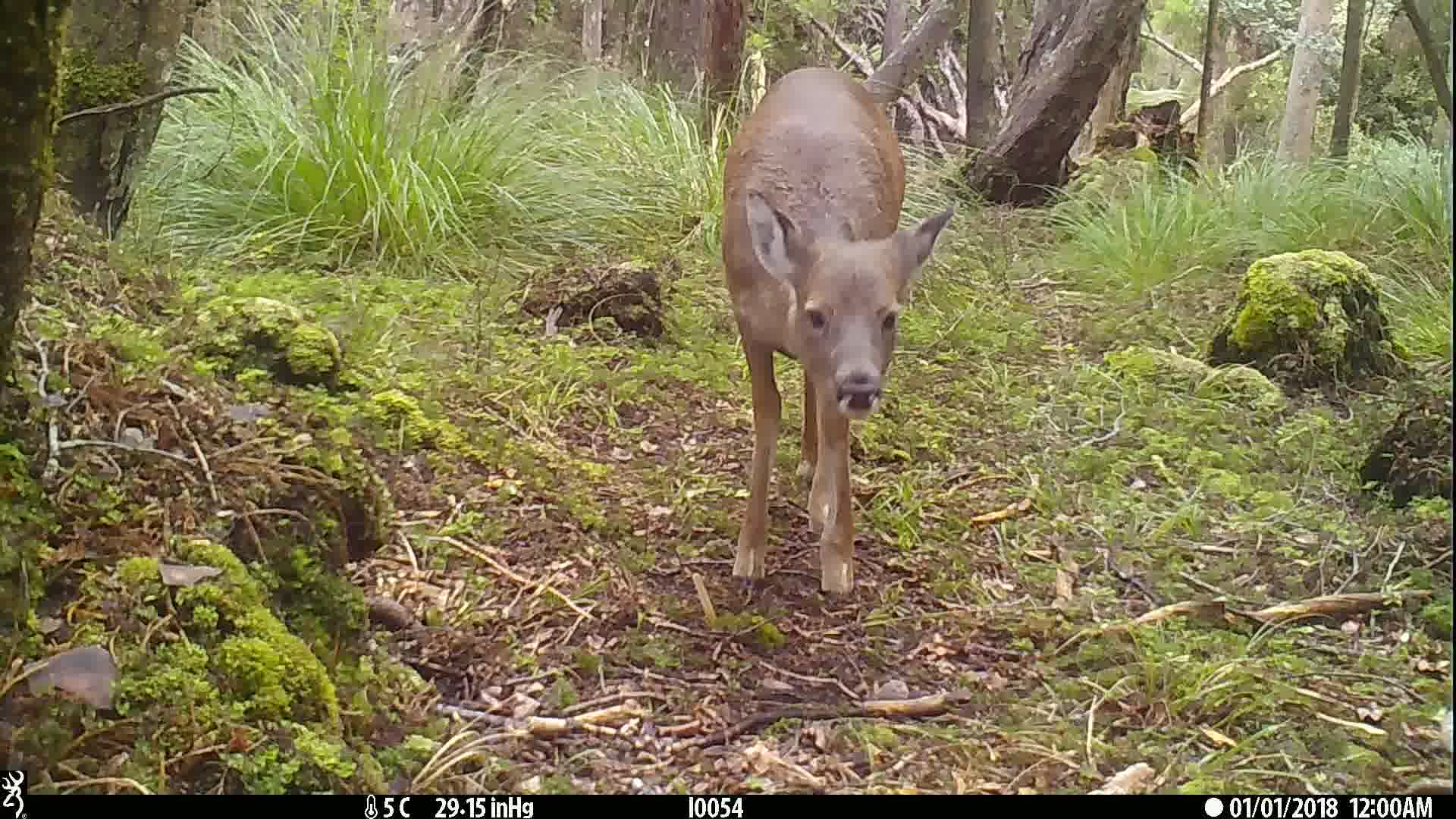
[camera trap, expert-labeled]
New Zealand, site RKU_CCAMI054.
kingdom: Animalia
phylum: Chordata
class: Mammalia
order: Artiodactyla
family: Cervidae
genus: Odocoileus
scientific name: Odocoileus virginianus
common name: white-tailed deer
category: white tailed deer